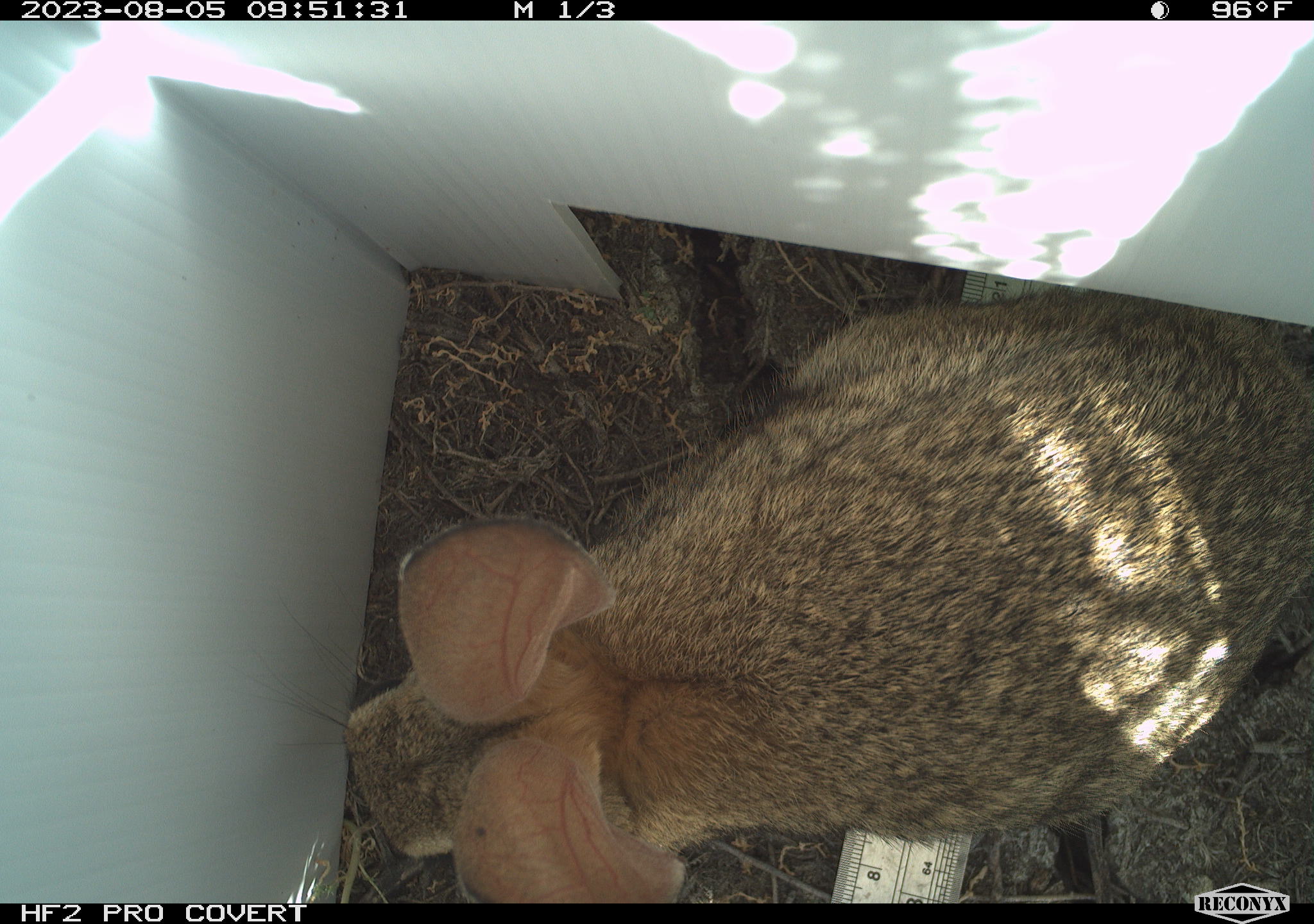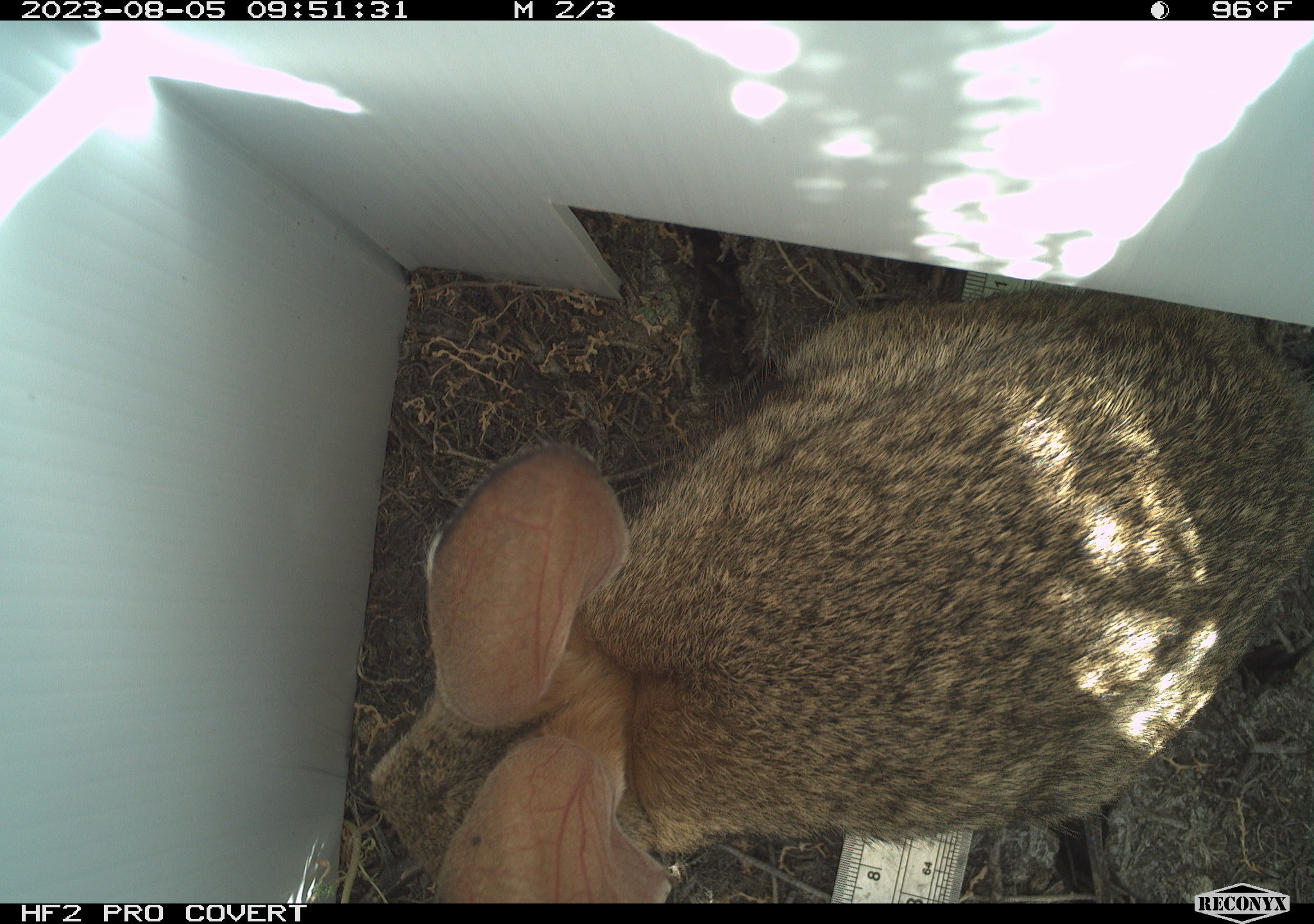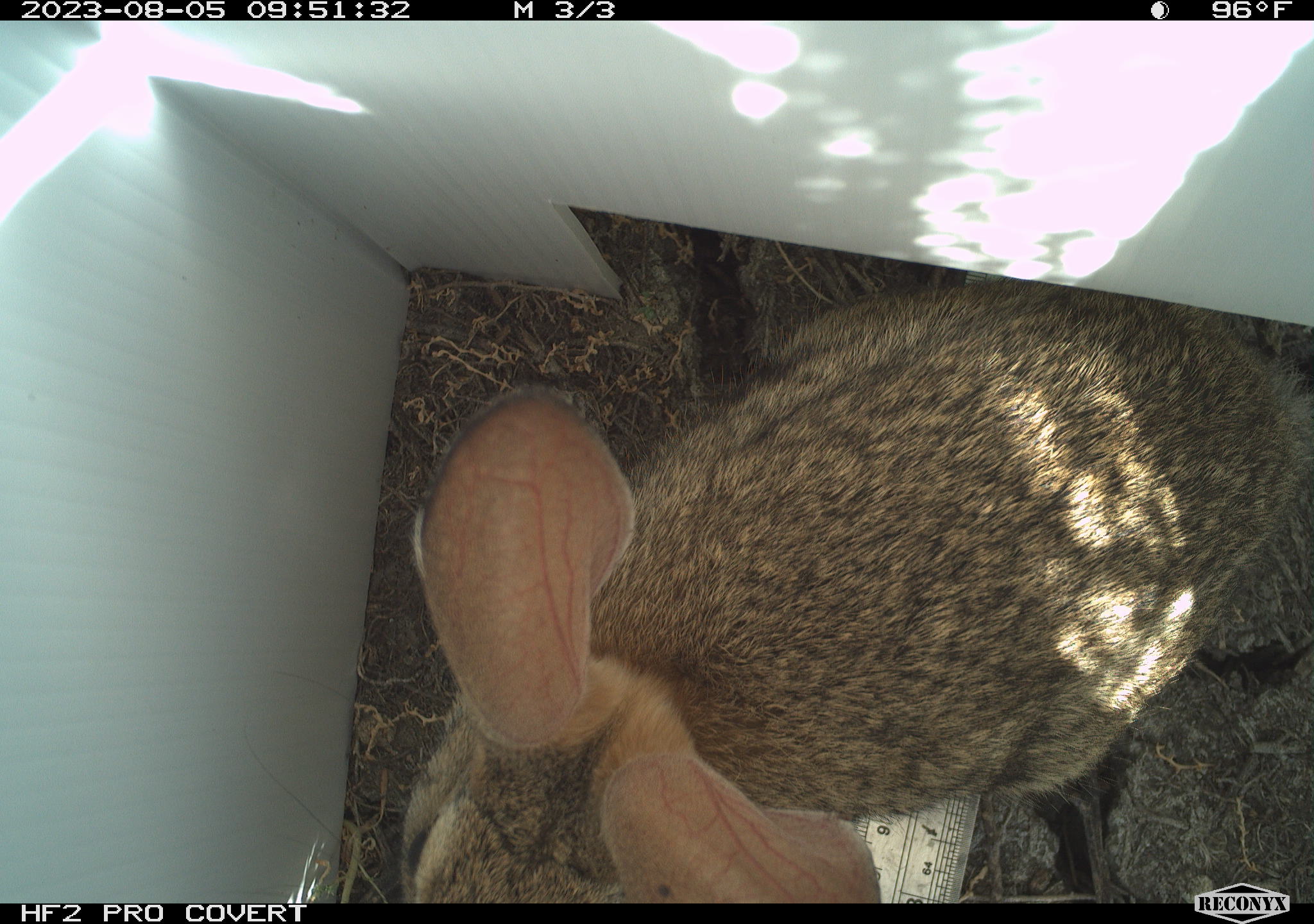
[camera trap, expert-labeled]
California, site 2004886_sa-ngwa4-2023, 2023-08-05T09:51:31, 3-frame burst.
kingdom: Animalia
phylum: Chordata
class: Mammalia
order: Lagomorpha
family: Leporidae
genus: Sylvilagus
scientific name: Sylvilagus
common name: cottontail rabbits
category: sylvilagus species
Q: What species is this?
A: Sylvilagus species (cottontail rabbits) (Sylvilagus).